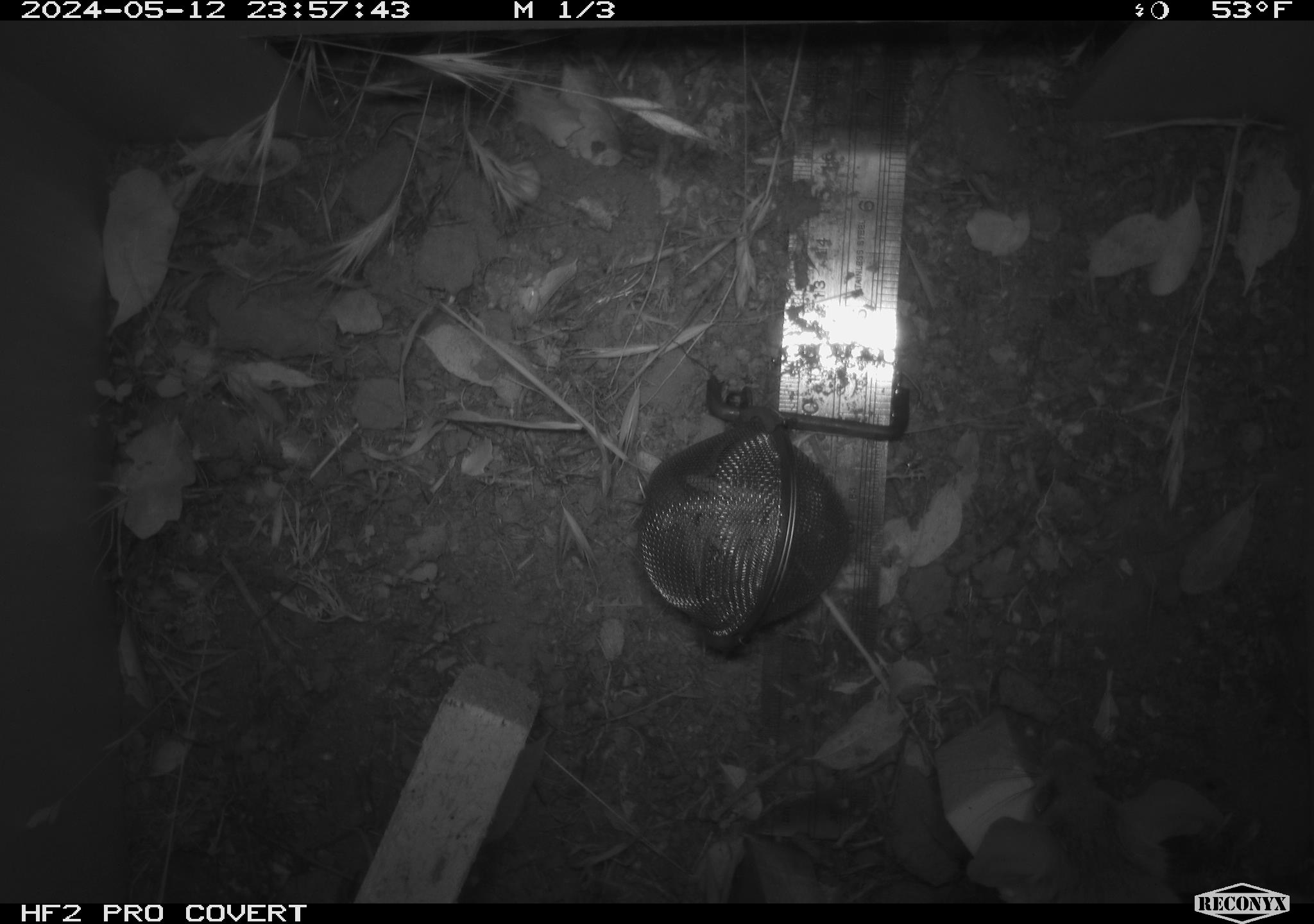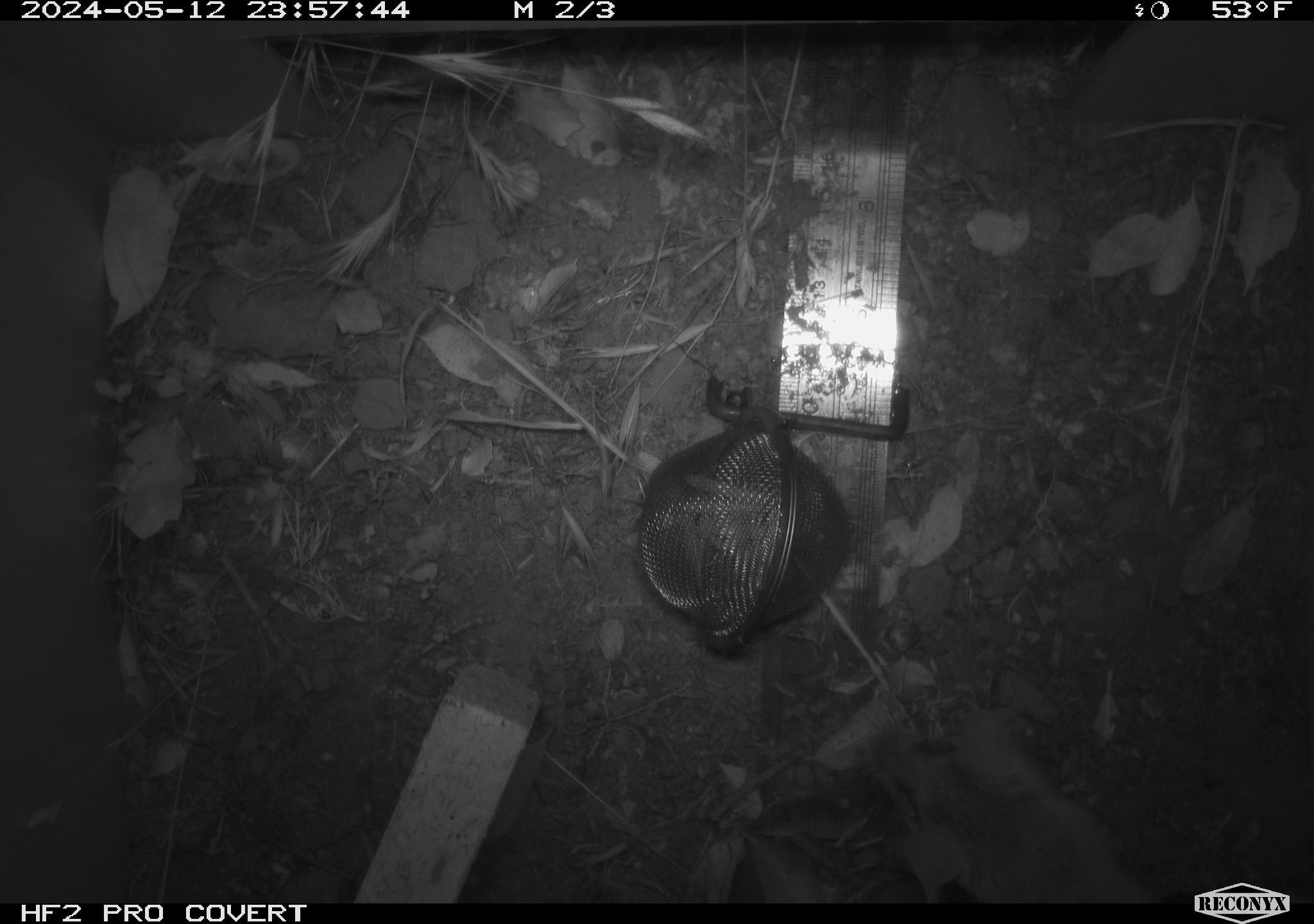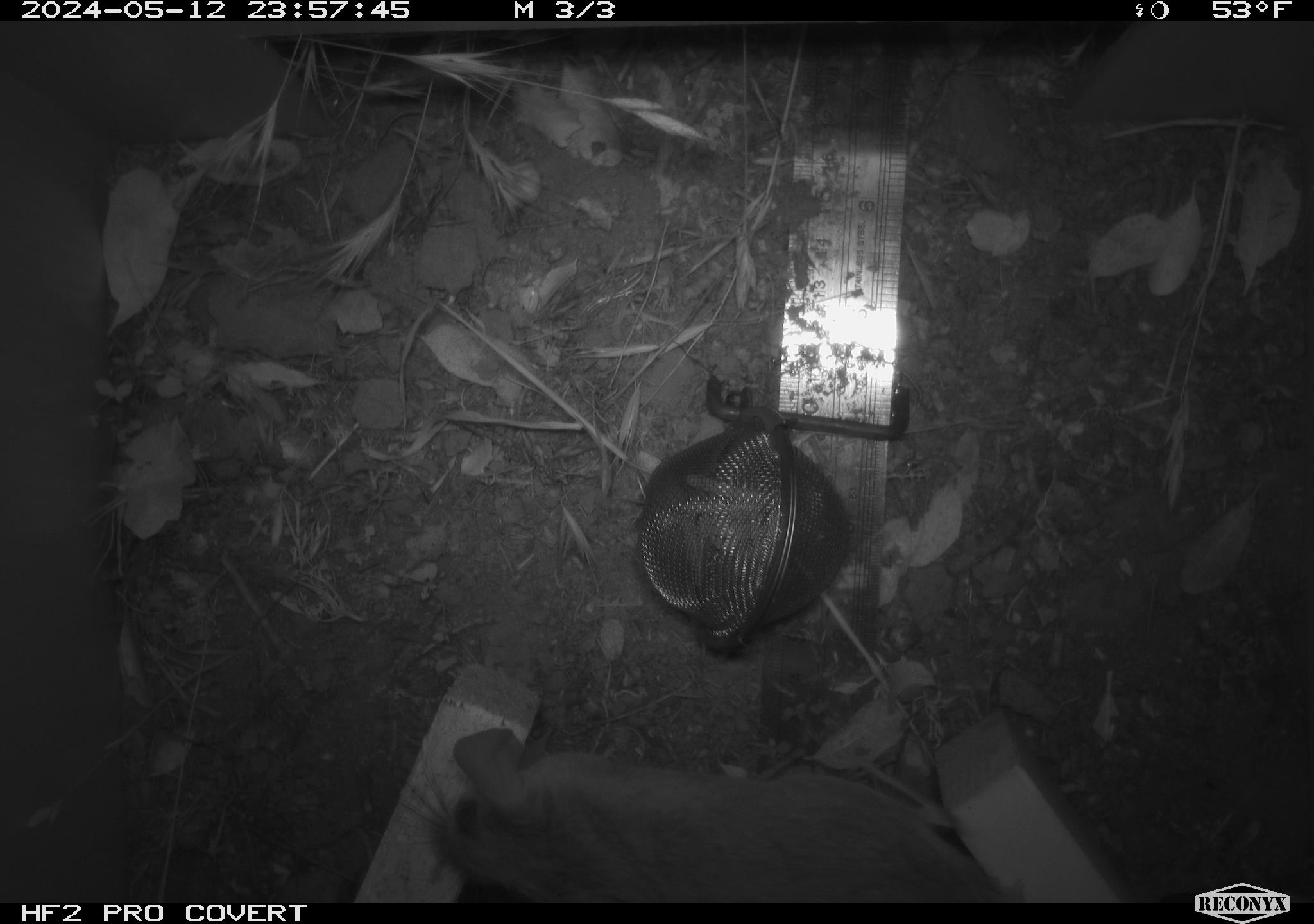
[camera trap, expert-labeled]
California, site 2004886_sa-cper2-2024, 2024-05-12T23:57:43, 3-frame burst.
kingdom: Animalia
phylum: Chordata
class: Mammalia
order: Rodentia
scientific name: Rodentia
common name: rodent